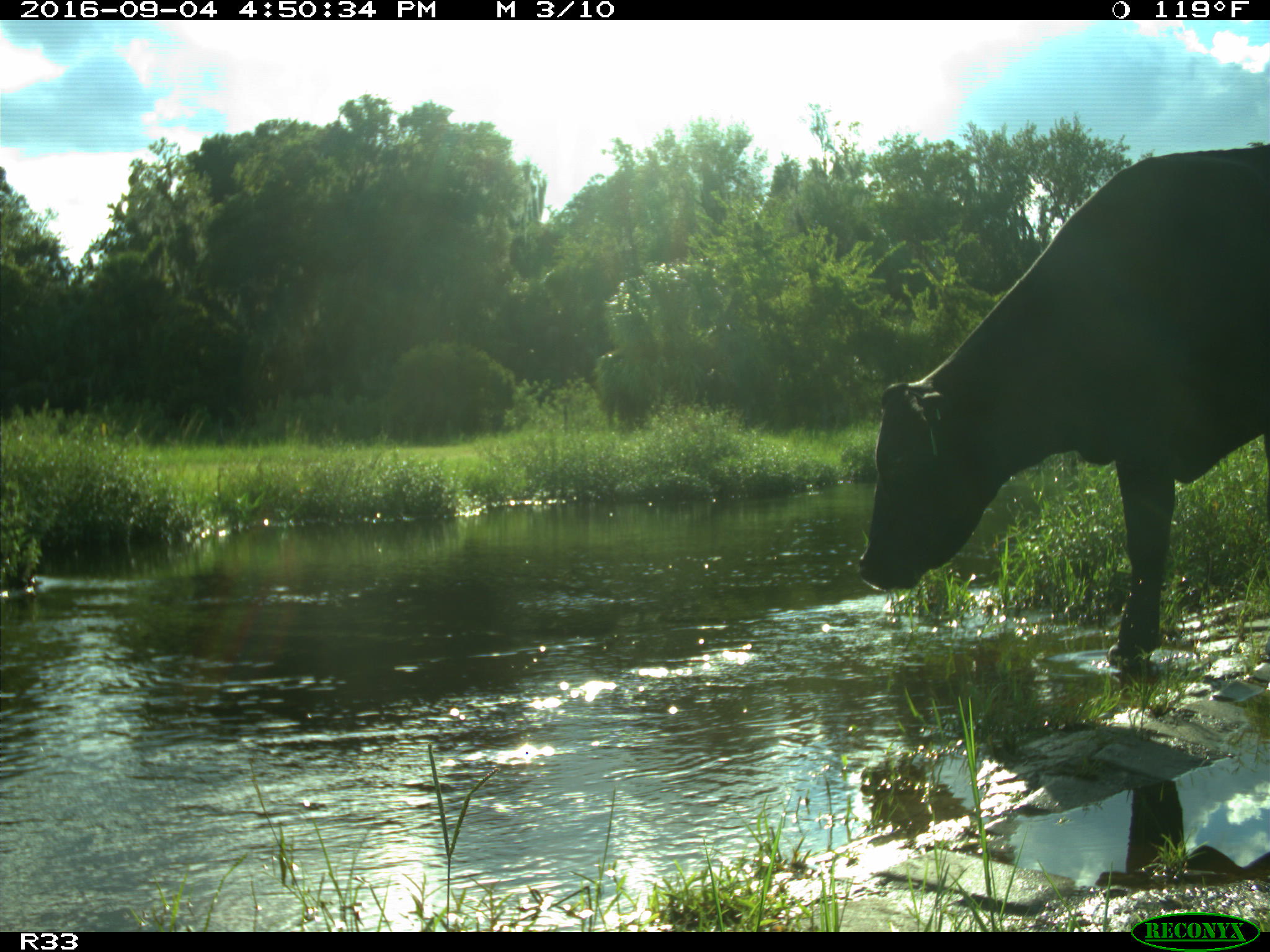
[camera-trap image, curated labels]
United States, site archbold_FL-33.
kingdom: Animalia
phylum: Chordata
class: Mammalia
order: Artiodactyla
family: Bovidae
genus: Bos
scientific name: Bos taurus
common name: domestic cow